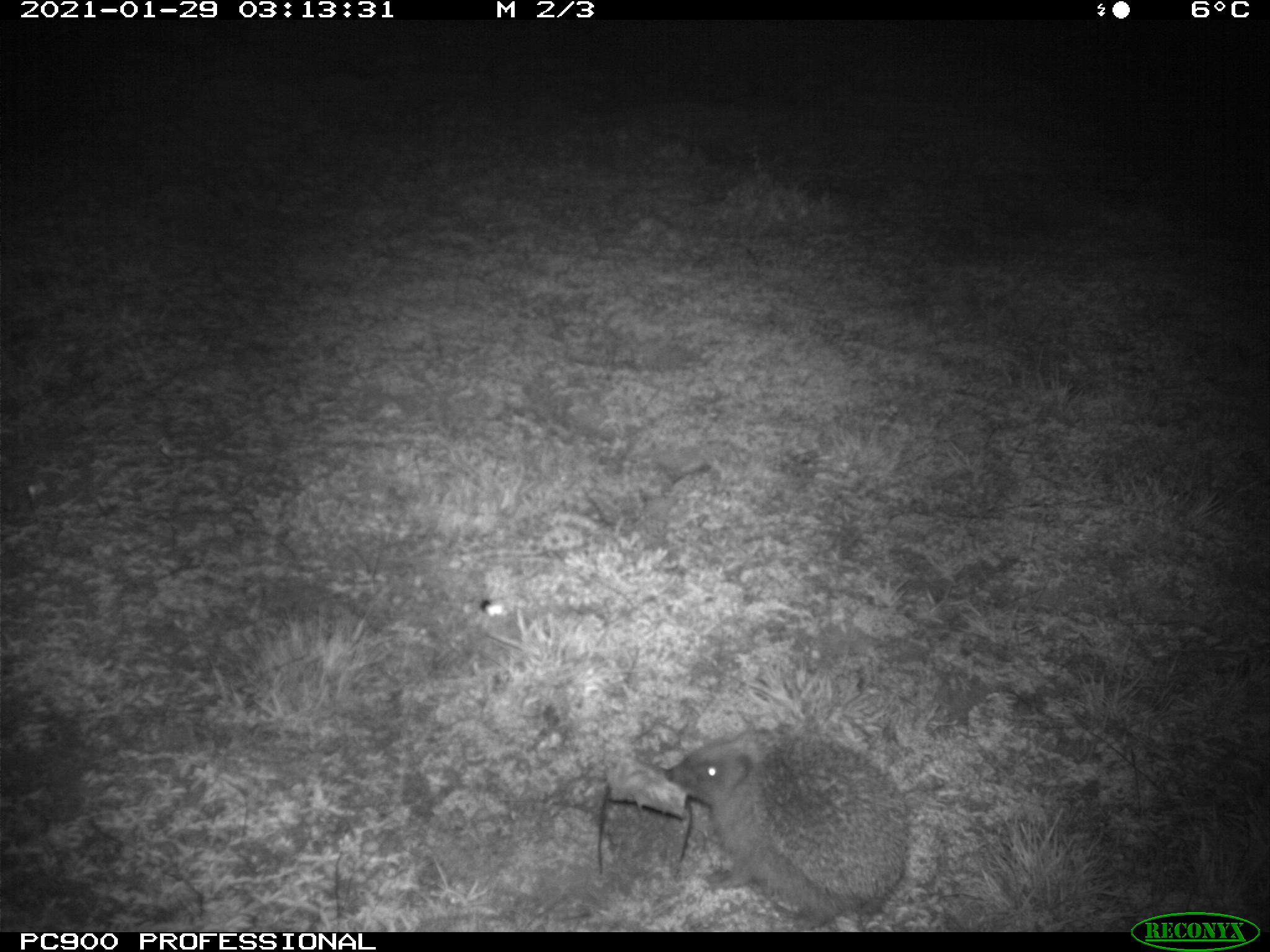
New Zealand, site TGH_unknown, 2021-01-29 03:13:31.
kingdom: Animalia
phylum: Chordata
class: Mammalia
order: Eulipotyphla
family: Erinaceidae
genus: Erinaceus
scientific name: Erinaceus europaeus europaeus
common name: european hedgehog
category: hedgehog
Hedgehog (european hedgehog) (Erinaceus europaeus europaeus).